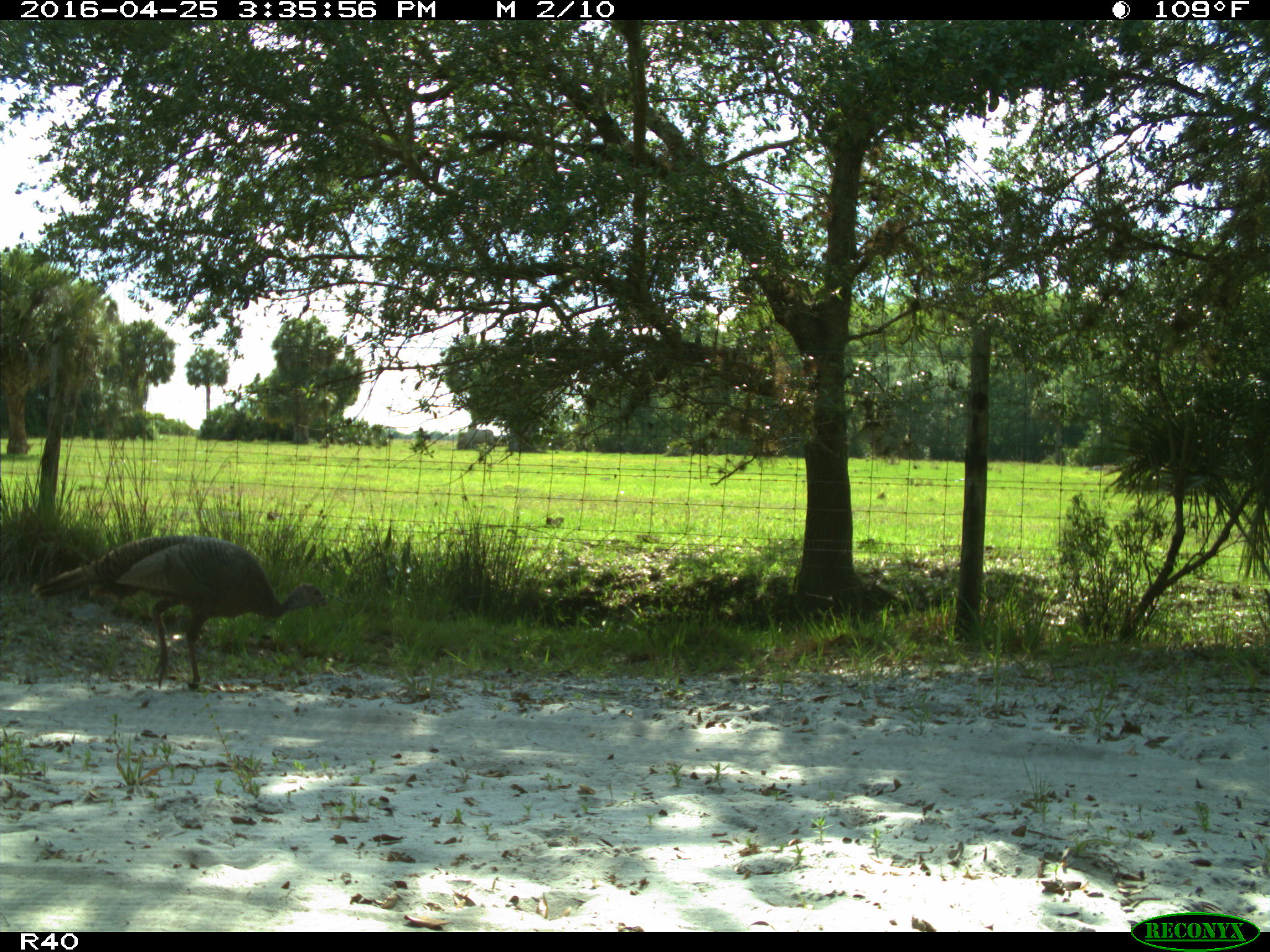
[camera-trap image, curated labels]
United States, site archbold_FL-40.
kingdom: Animalia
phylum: Chordata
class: Aves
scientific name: Aves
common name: birds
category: unidentified bird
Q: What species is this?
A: Unidentified bird (birds) (Aves).